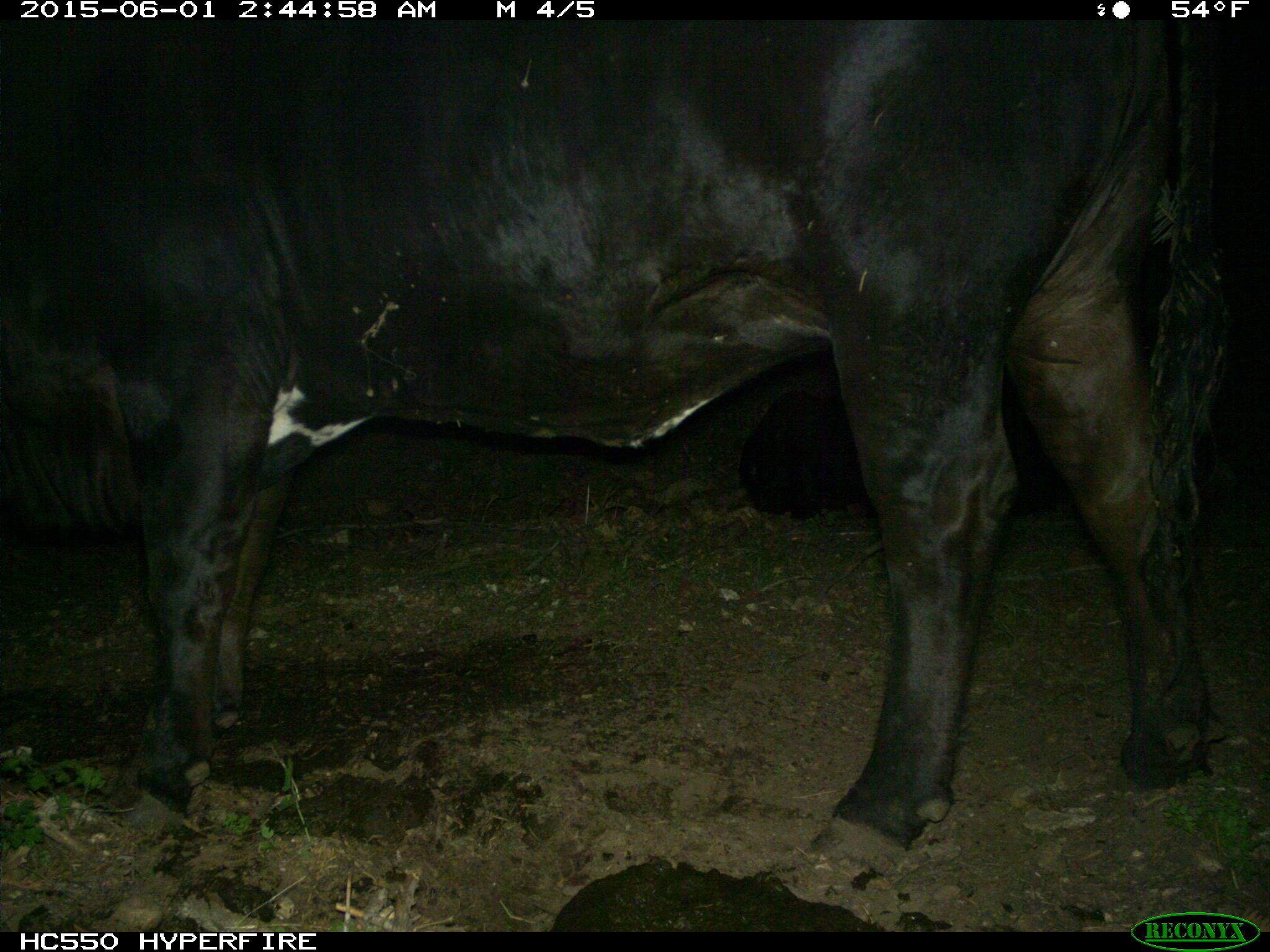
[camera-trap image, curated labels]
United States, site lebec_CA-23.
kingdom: Animalia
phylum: Chordata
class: Mammalia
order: Artiodactyla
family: Bovidae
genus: Bos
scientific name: Bos taurus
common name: domestic cow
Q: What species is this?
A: Bos taurus (domestic cow).